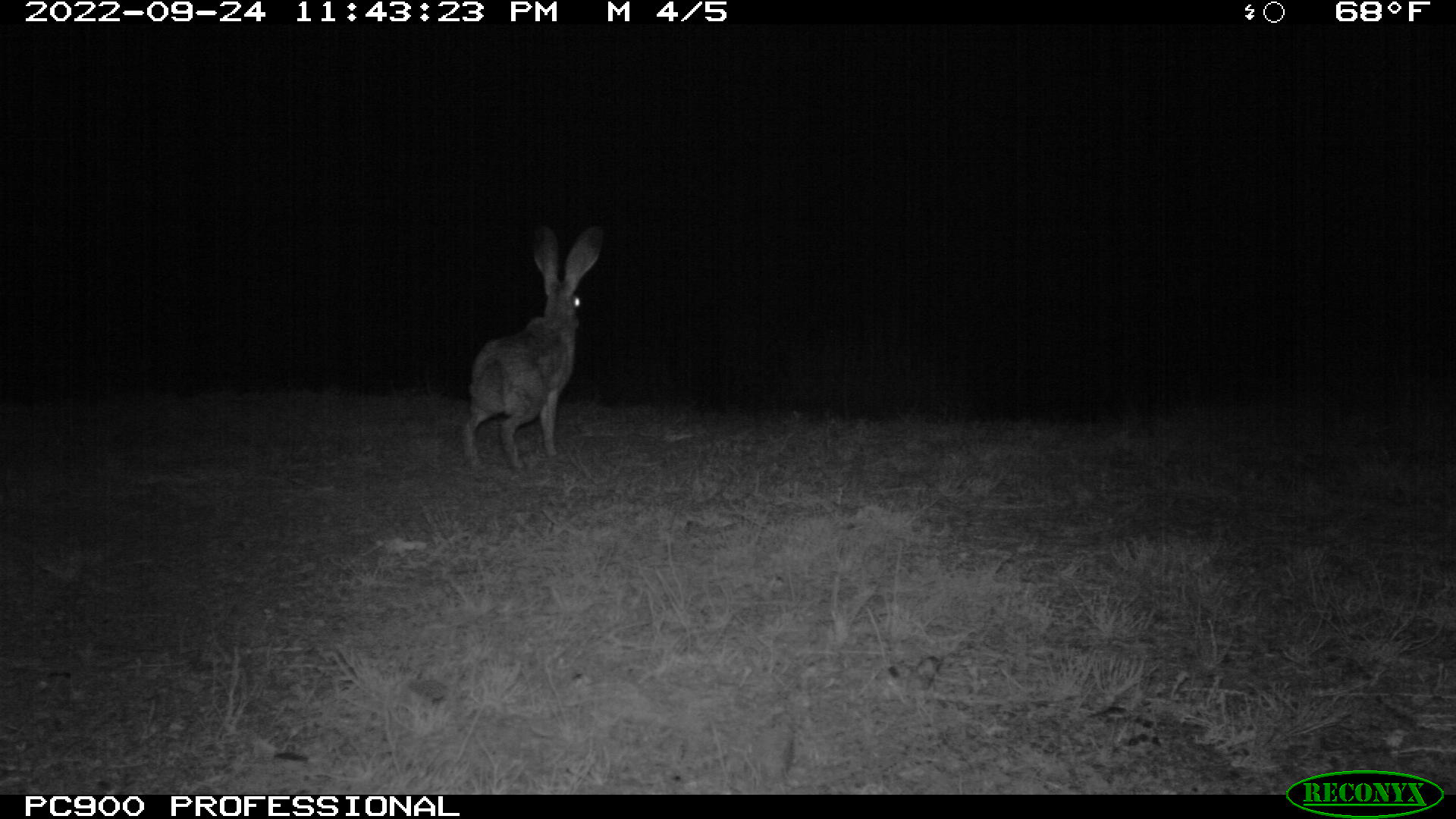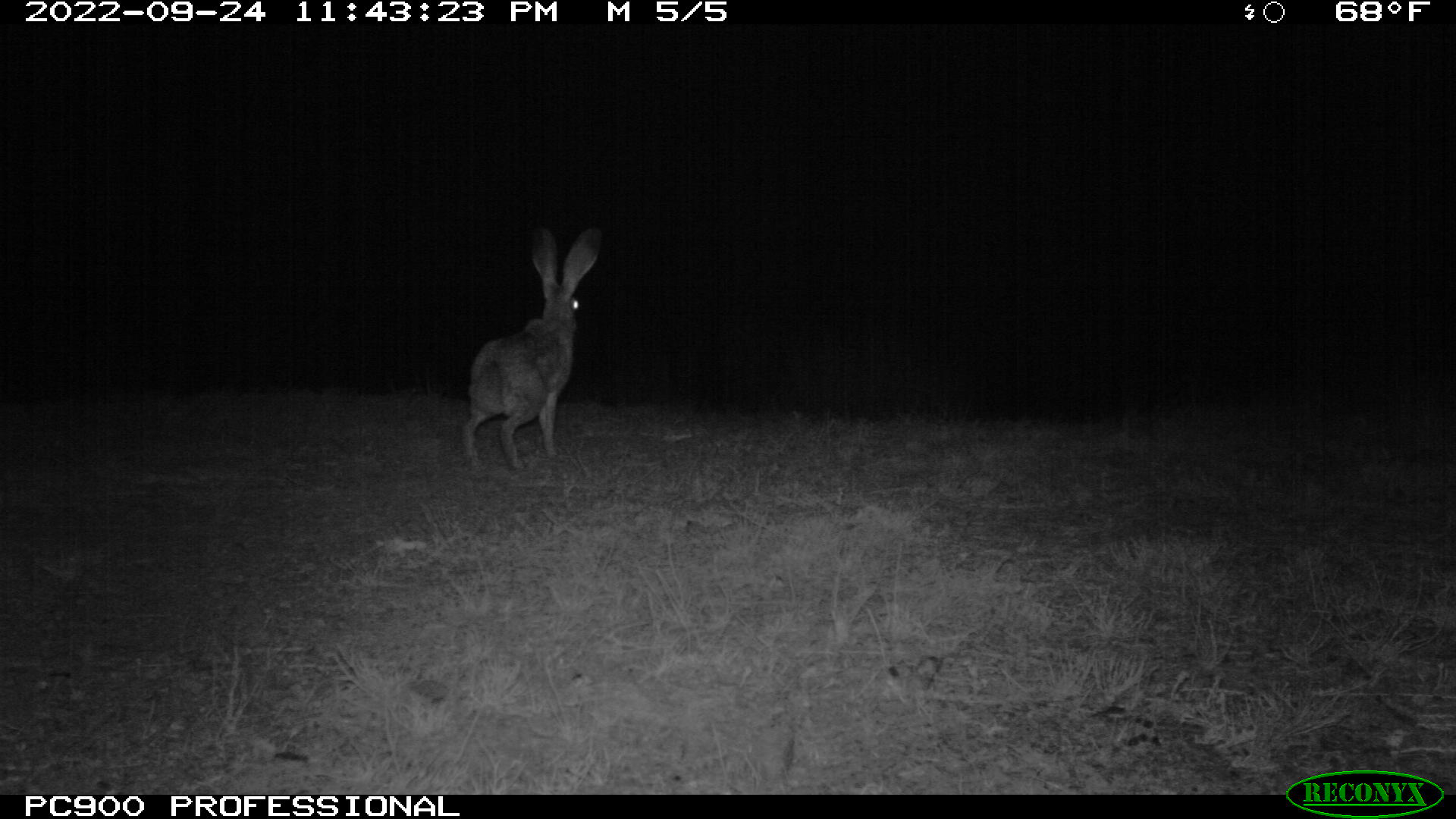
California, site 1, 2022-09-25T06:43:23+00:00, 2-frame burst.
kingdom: Animalia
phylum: Chordata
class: Mammalia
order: Lagomorpha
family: Leporidae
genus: Lepus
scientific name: Lepus californicus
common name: black-tailed jackrabbit